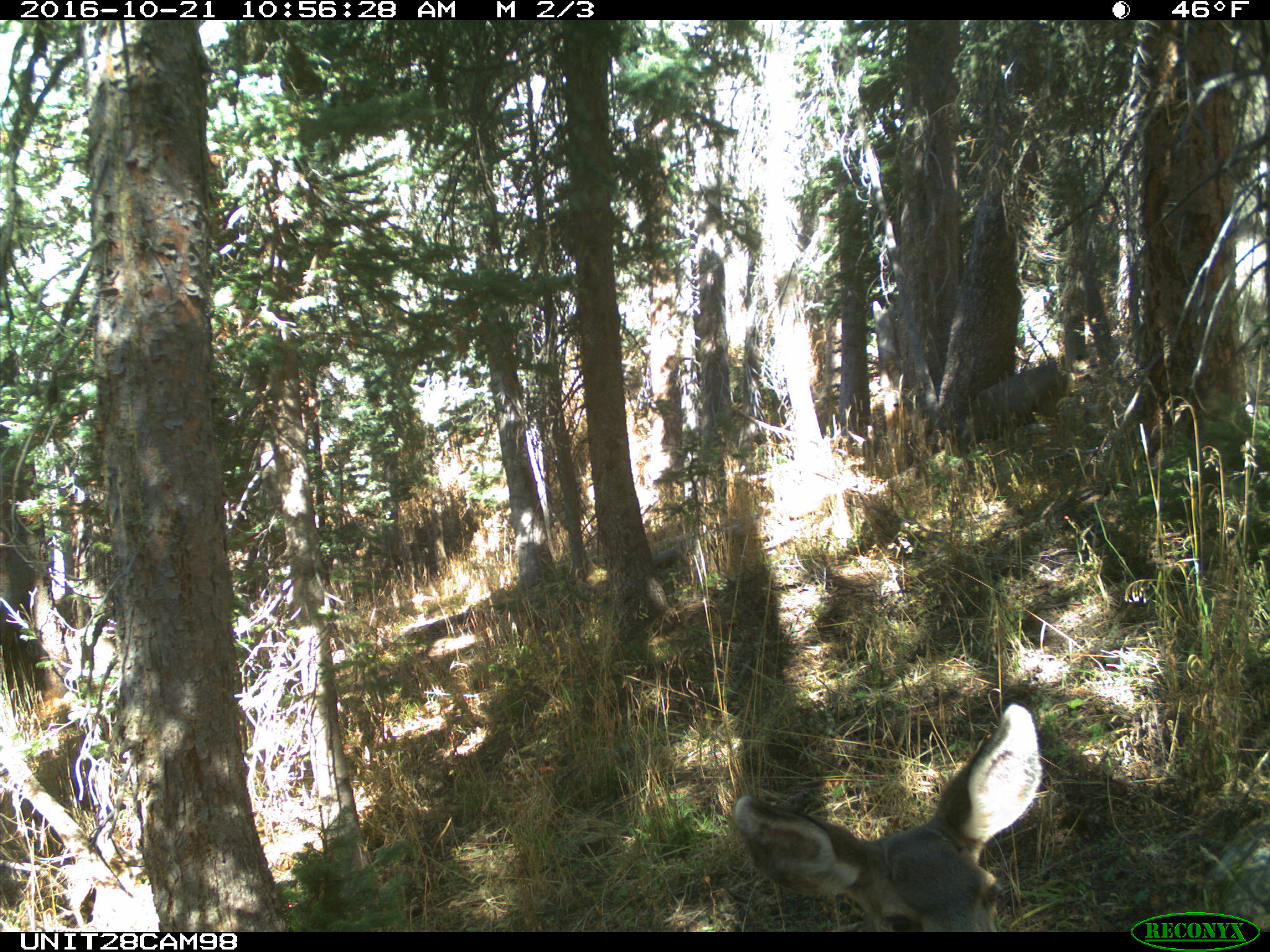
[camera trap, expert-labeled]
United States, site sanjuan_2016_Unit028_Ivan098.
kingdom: Animalia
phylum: Chordata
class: Mammalia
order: Artiodactyla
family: Cervidae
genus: Odocoileus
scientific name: Odocoileus hemionus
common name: mule deer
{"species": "Odocoileus hemionus (mule deer)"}